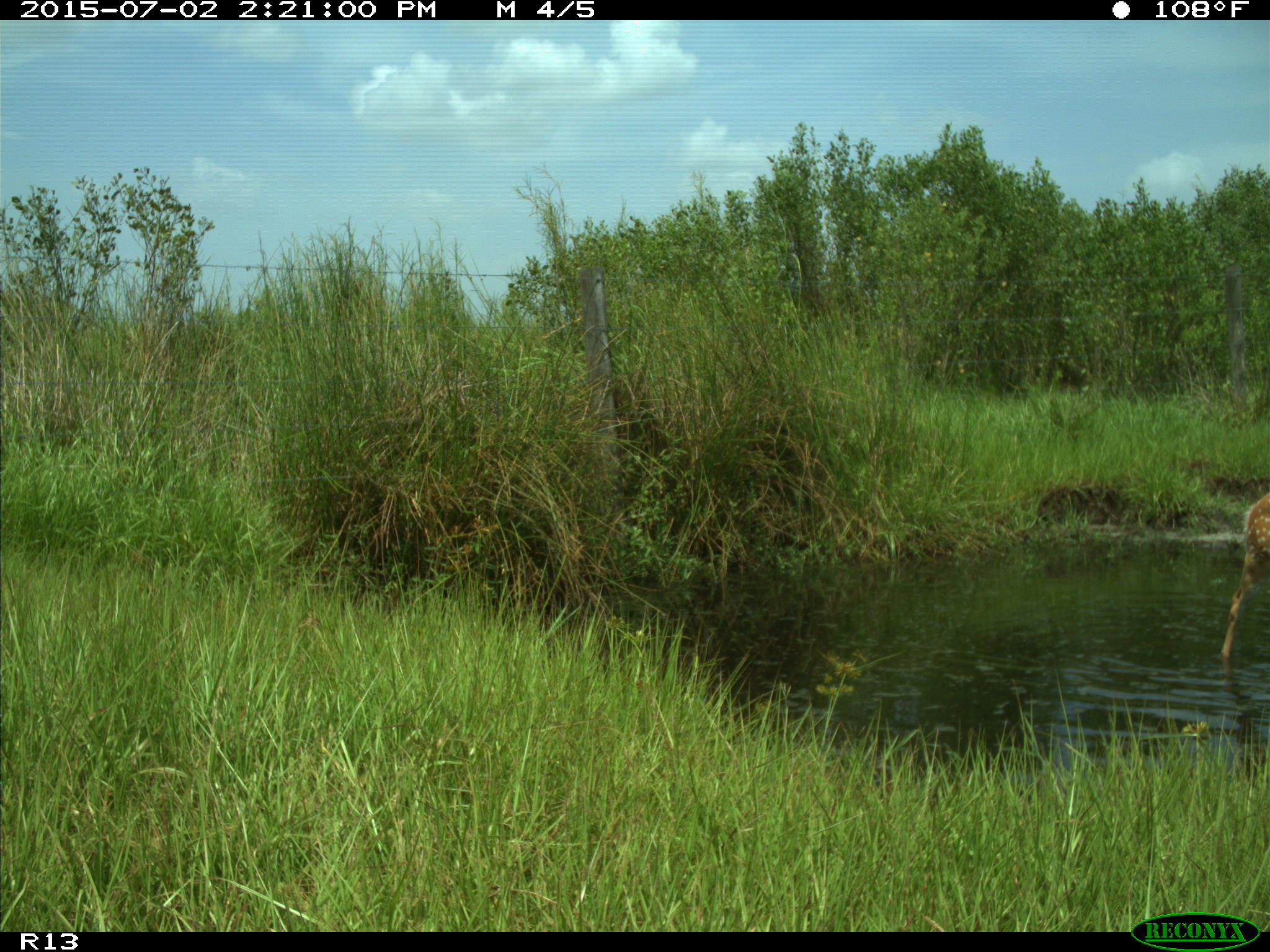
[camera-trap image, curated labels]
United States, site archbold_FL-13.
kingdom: Animalia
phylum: Chordata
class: Mammalia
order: Artiodactyla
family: Cervidae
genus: Odocoileus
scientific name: Odocoileus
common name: deer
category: unidentified deer